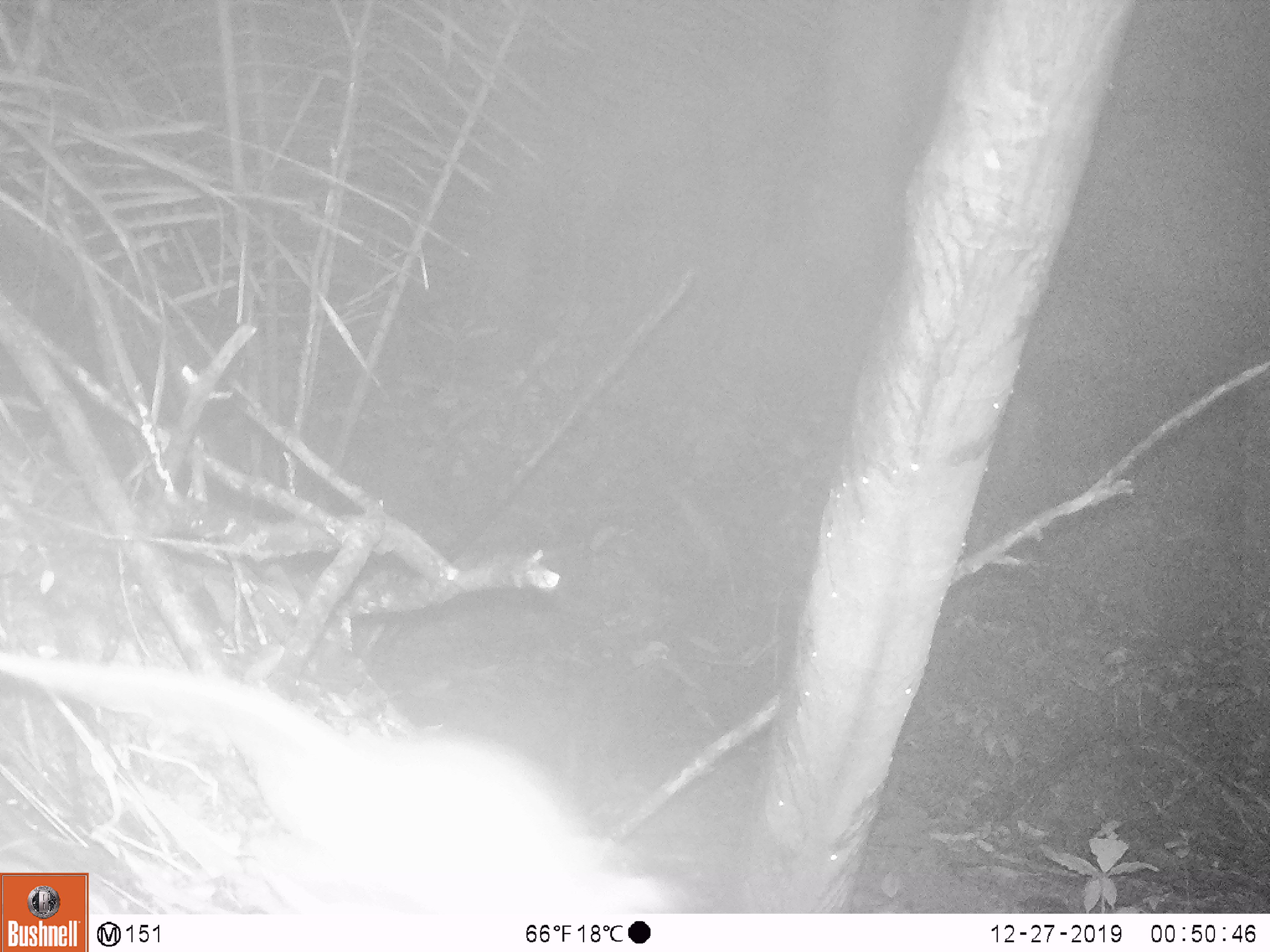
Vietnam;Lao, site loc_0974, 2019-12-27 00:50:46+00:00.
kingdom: Animalia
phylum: Chordata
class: Mammalia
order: Rodentia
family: Muridae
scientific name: Muridae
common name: old-world mice and rats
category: unidentified murid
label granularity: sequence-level